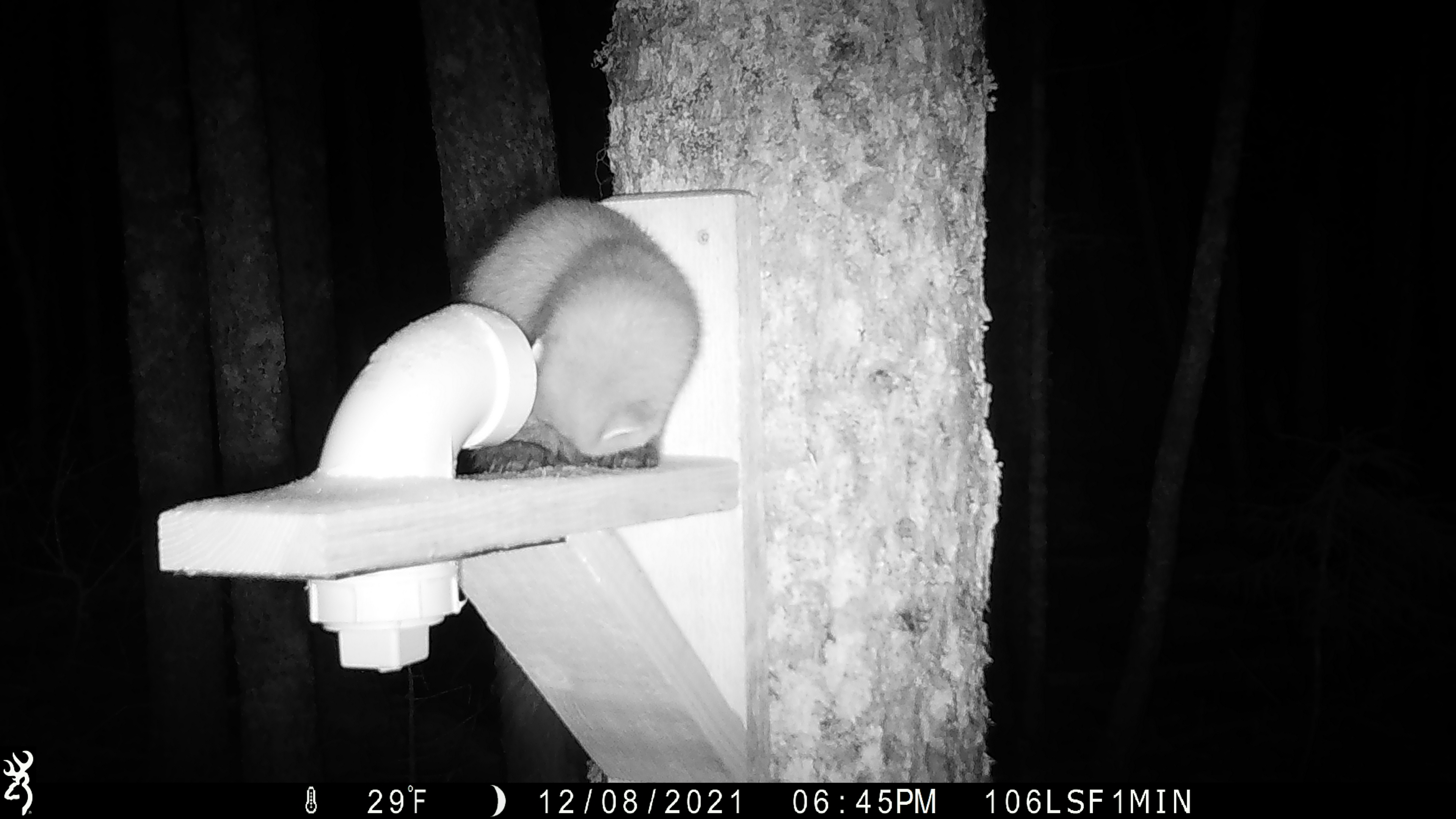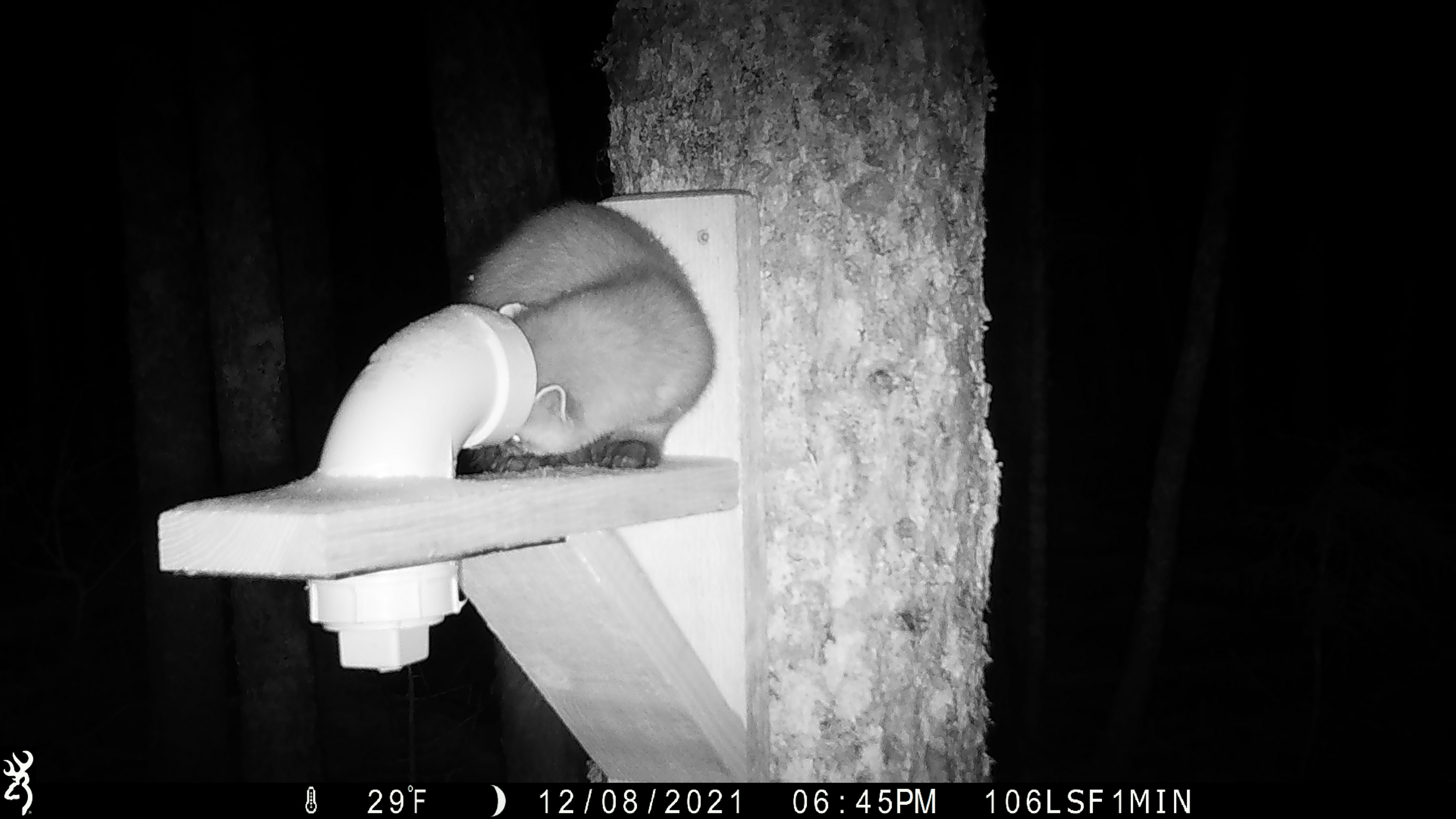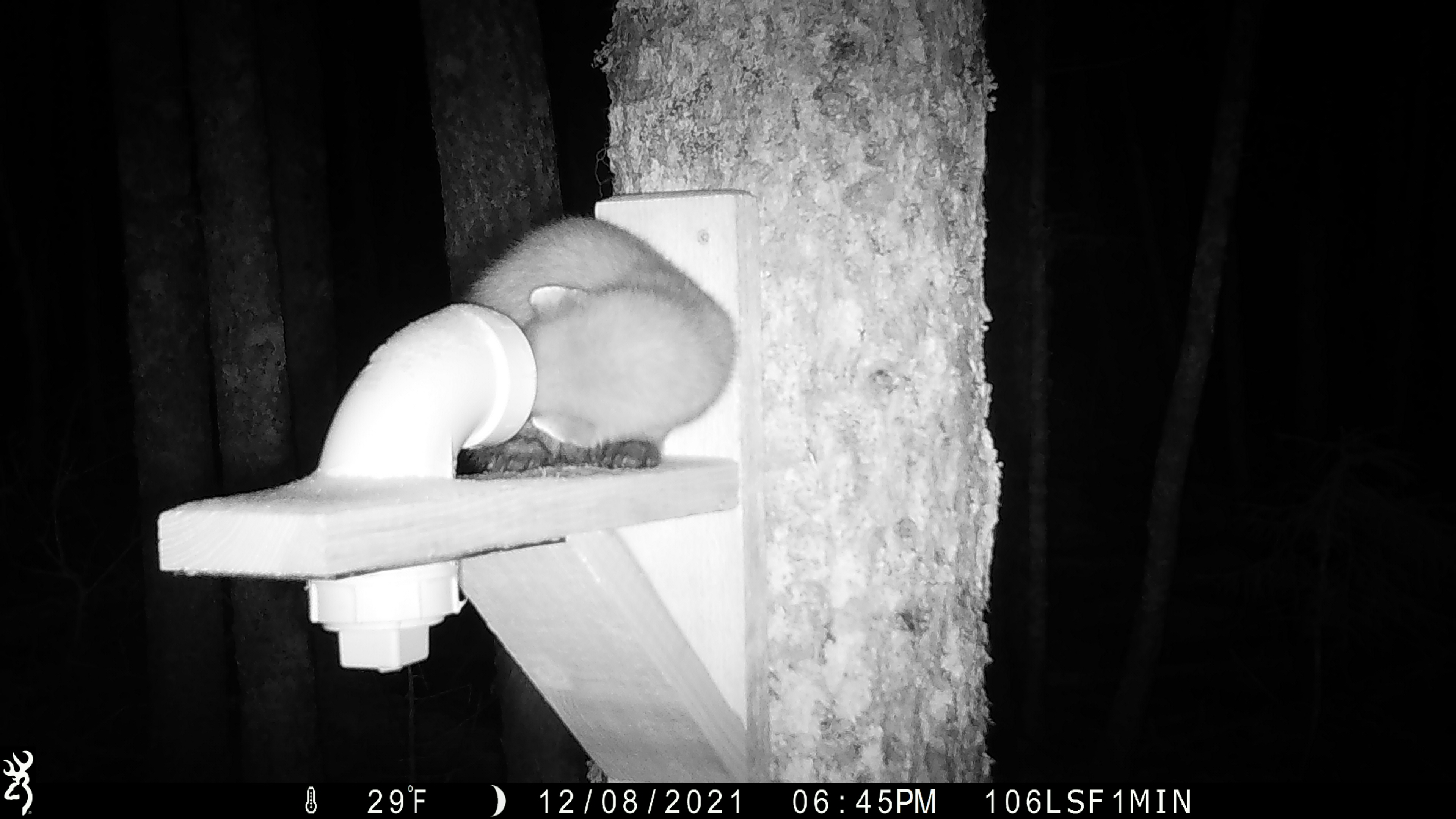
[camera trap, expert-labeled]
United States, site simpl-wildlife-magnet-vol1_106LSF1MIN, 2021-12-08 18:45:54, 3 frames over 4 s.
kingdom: Animalia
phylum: Chordata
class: Mammalia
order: Carnivora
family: Mustelidae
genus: Martes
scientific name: Martes americana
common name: american marten